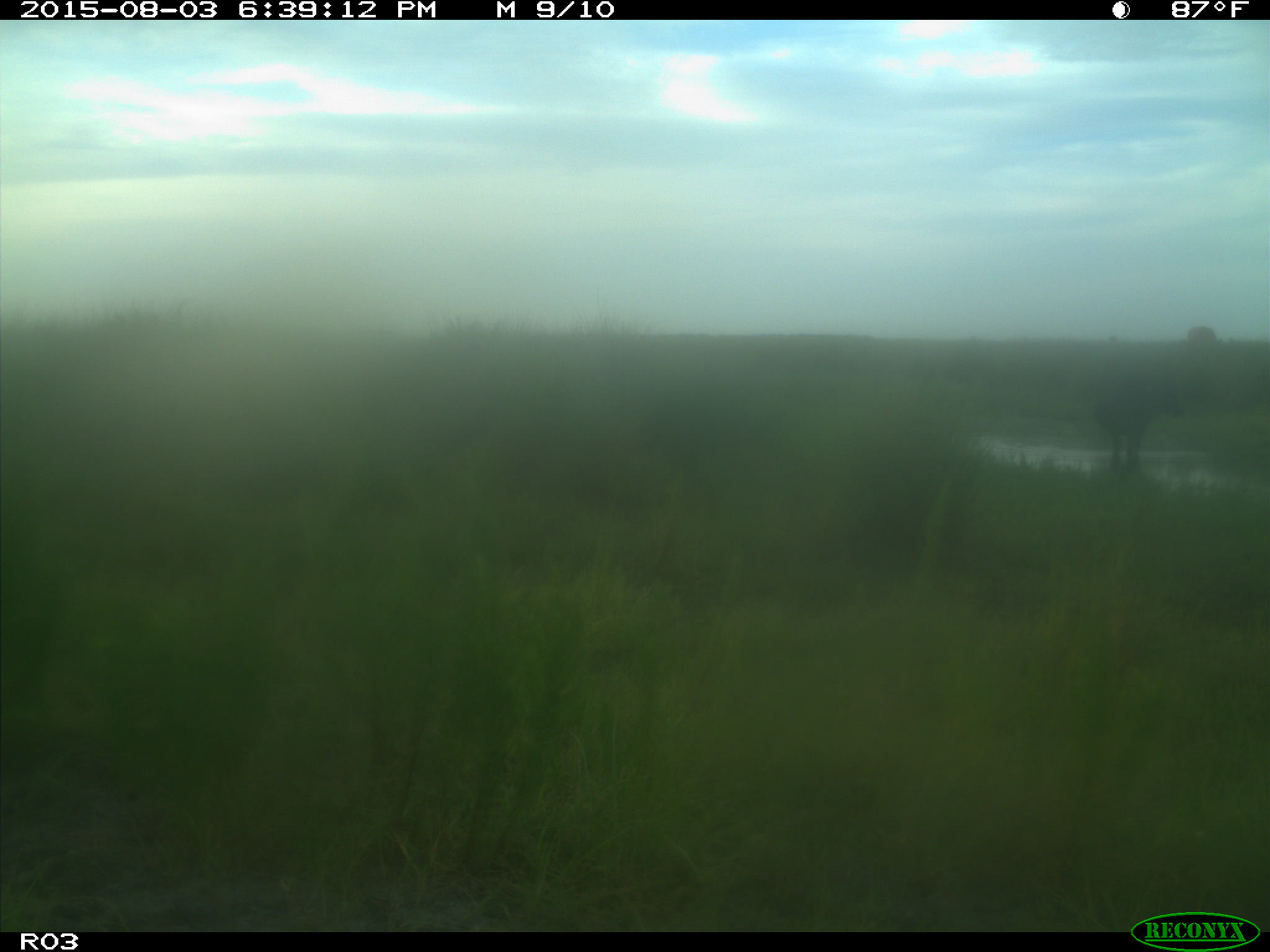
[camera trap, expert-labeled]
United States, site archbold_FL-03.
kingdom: Animalia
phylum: Chordata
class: Mammalia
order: Artiodactyla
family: Bovidae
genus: Bos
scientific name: Bos taurus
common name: domestic cow